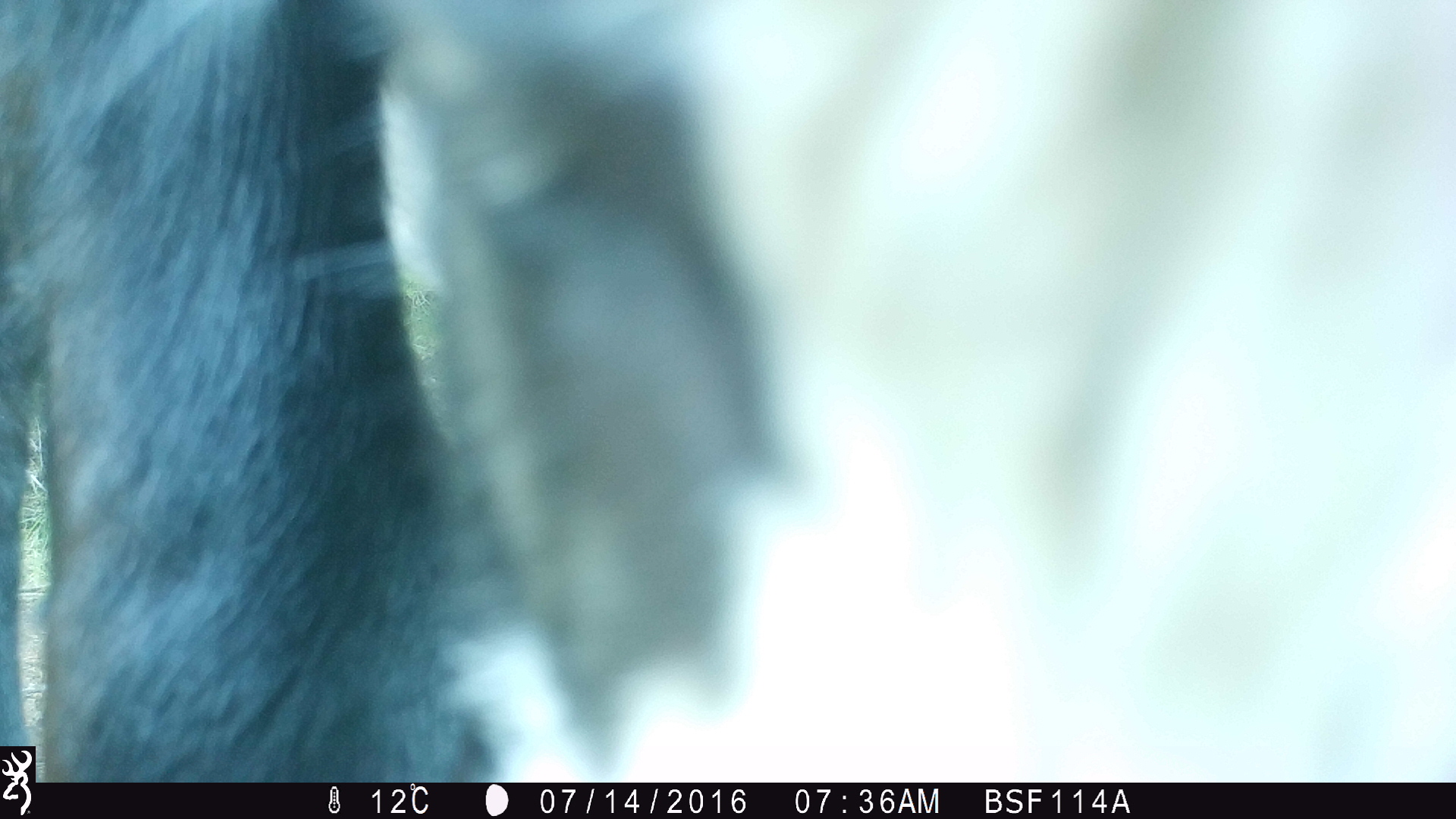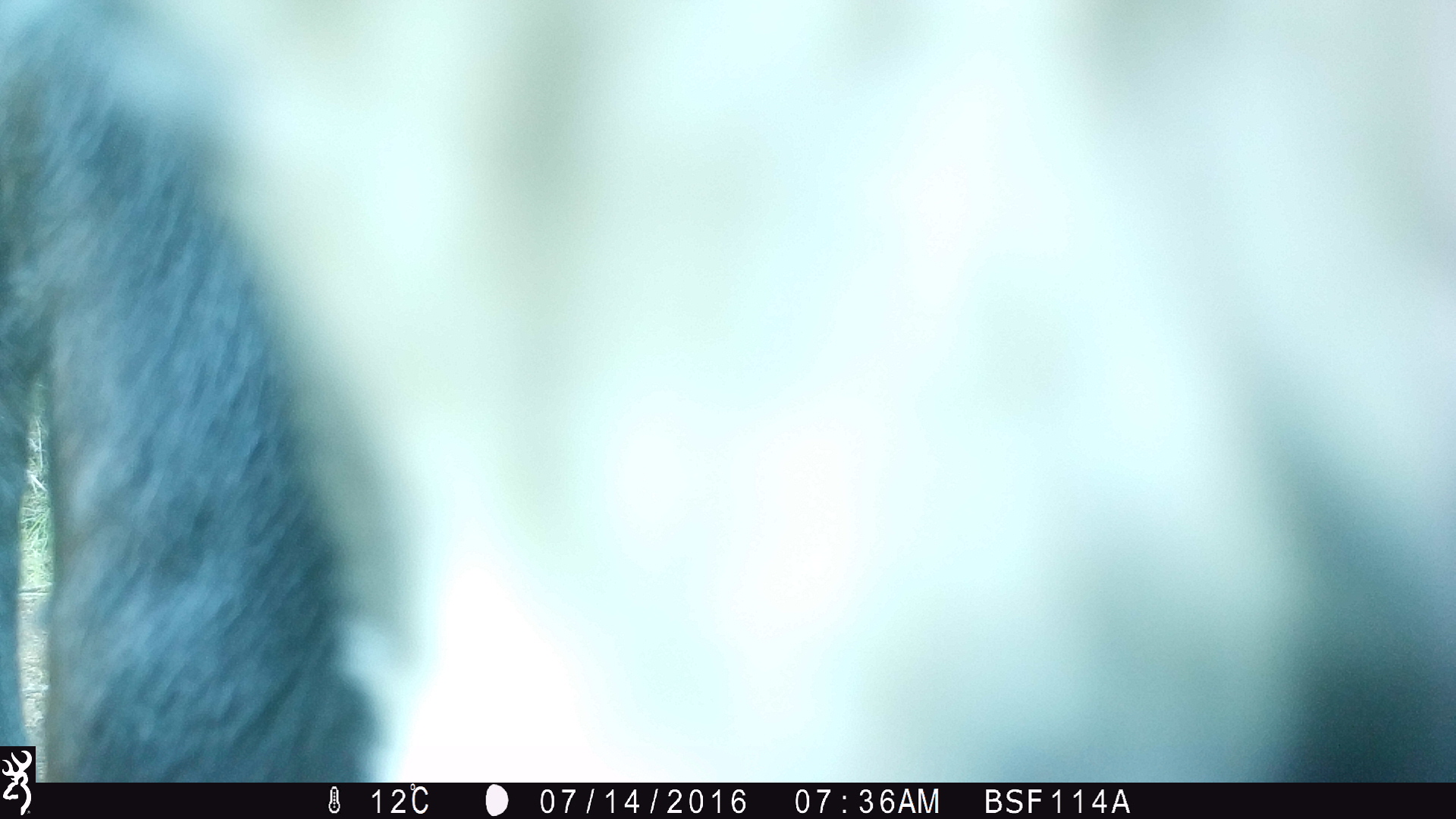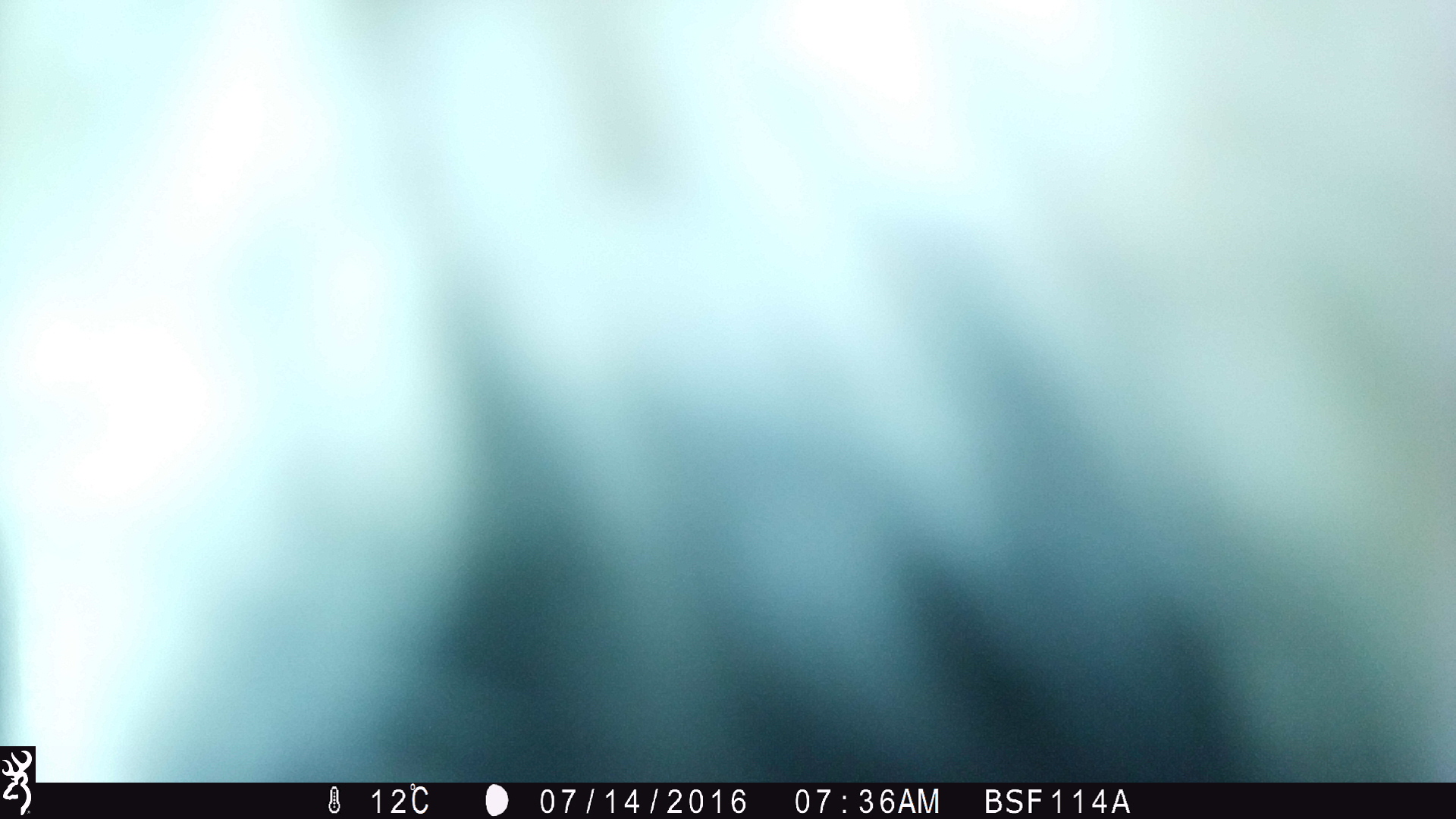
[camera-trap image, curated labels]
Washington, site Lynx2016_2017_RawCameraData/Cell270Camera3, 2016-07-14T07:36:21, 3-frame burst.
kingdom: Animalia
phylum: Chordata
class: Mammalia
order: Artiodactyla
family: Bovidae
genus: Bos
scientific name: Bos taurus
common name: domestic cattle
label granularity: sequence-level